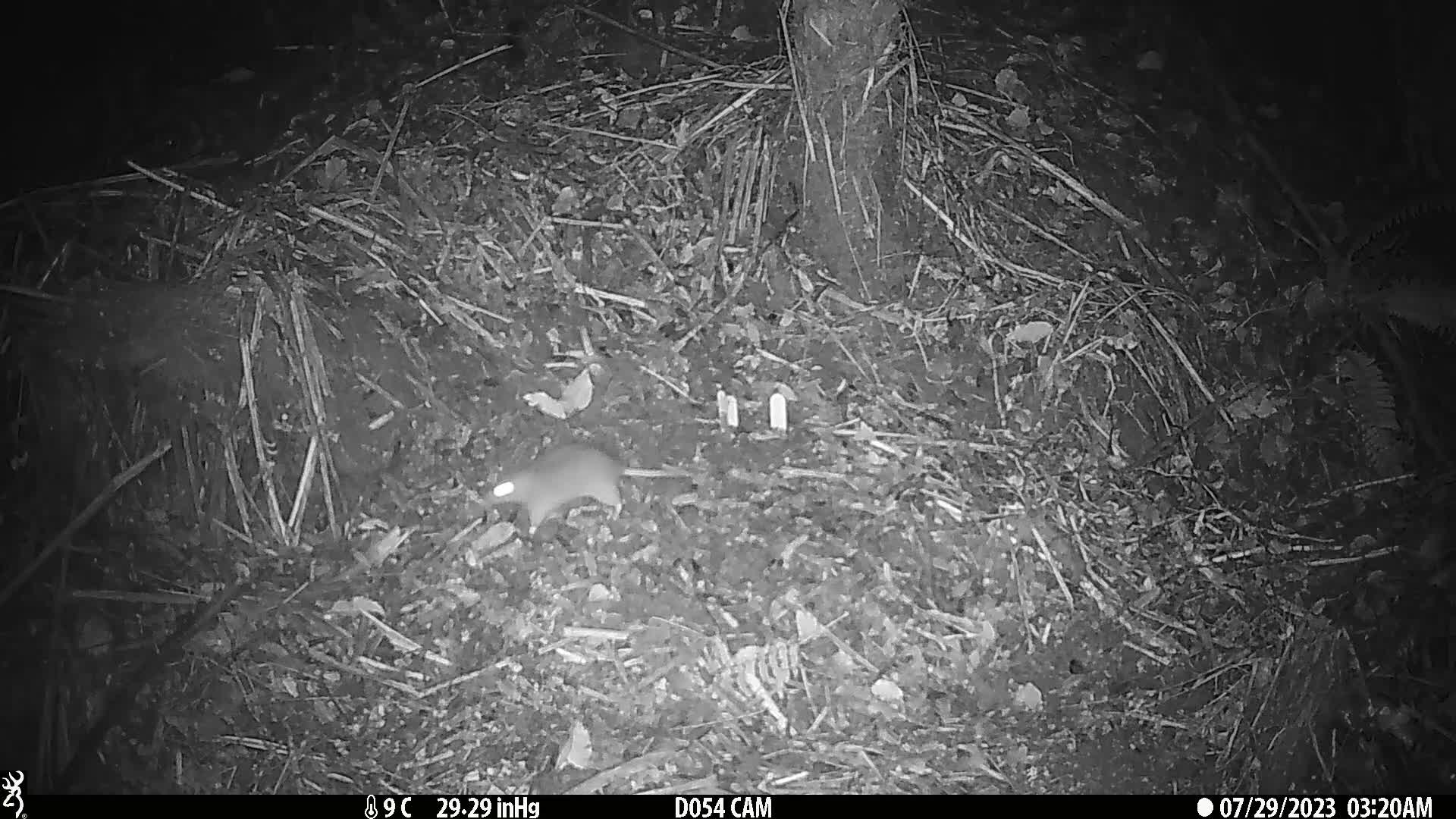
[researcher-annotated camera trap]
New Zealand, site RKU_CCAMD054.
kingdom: Animalia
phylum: Chordata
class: Mammalia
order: Rodentia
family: Muridae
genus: Rattus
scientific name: Rattus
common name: rat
Rat (Rattus).